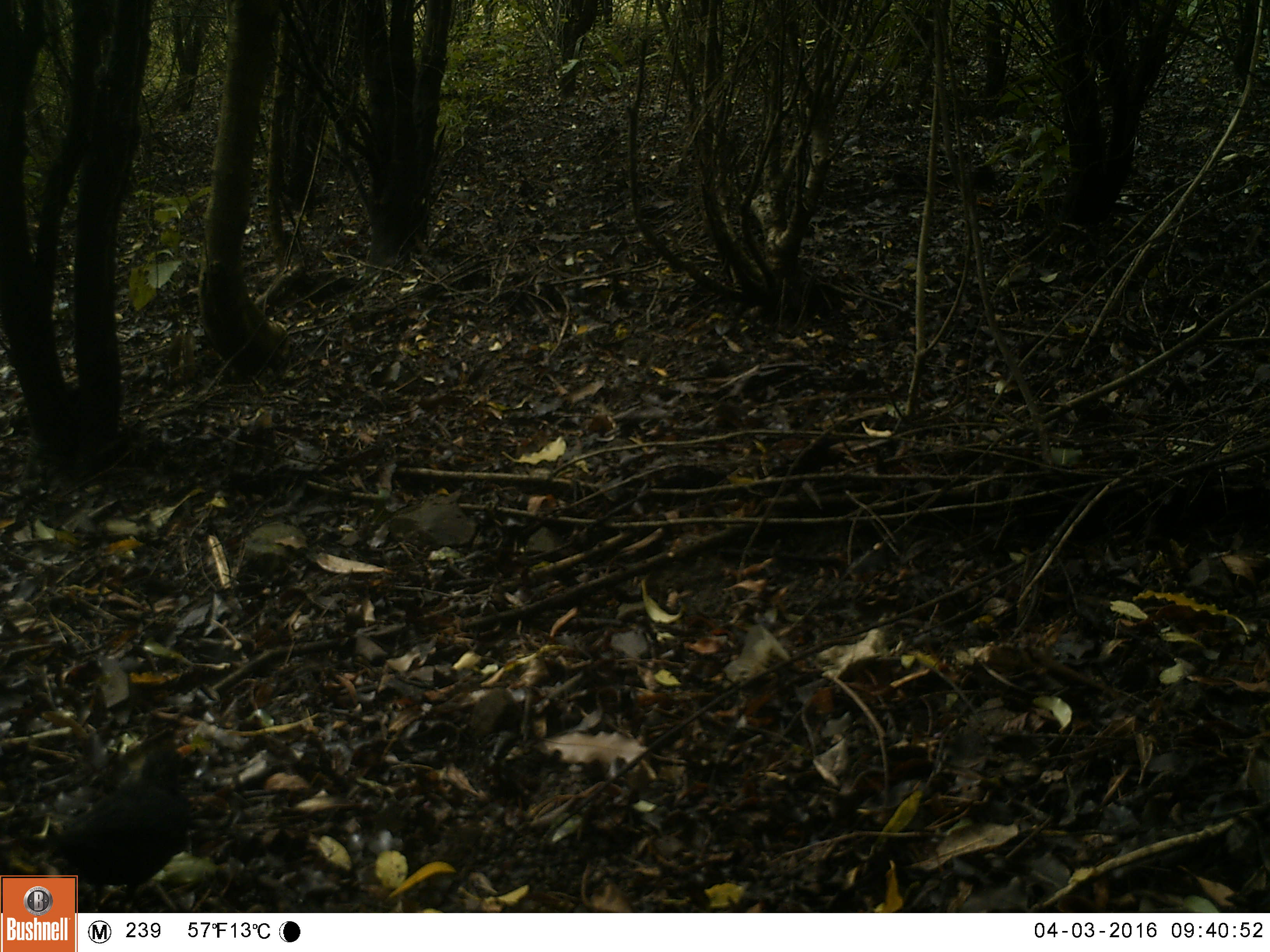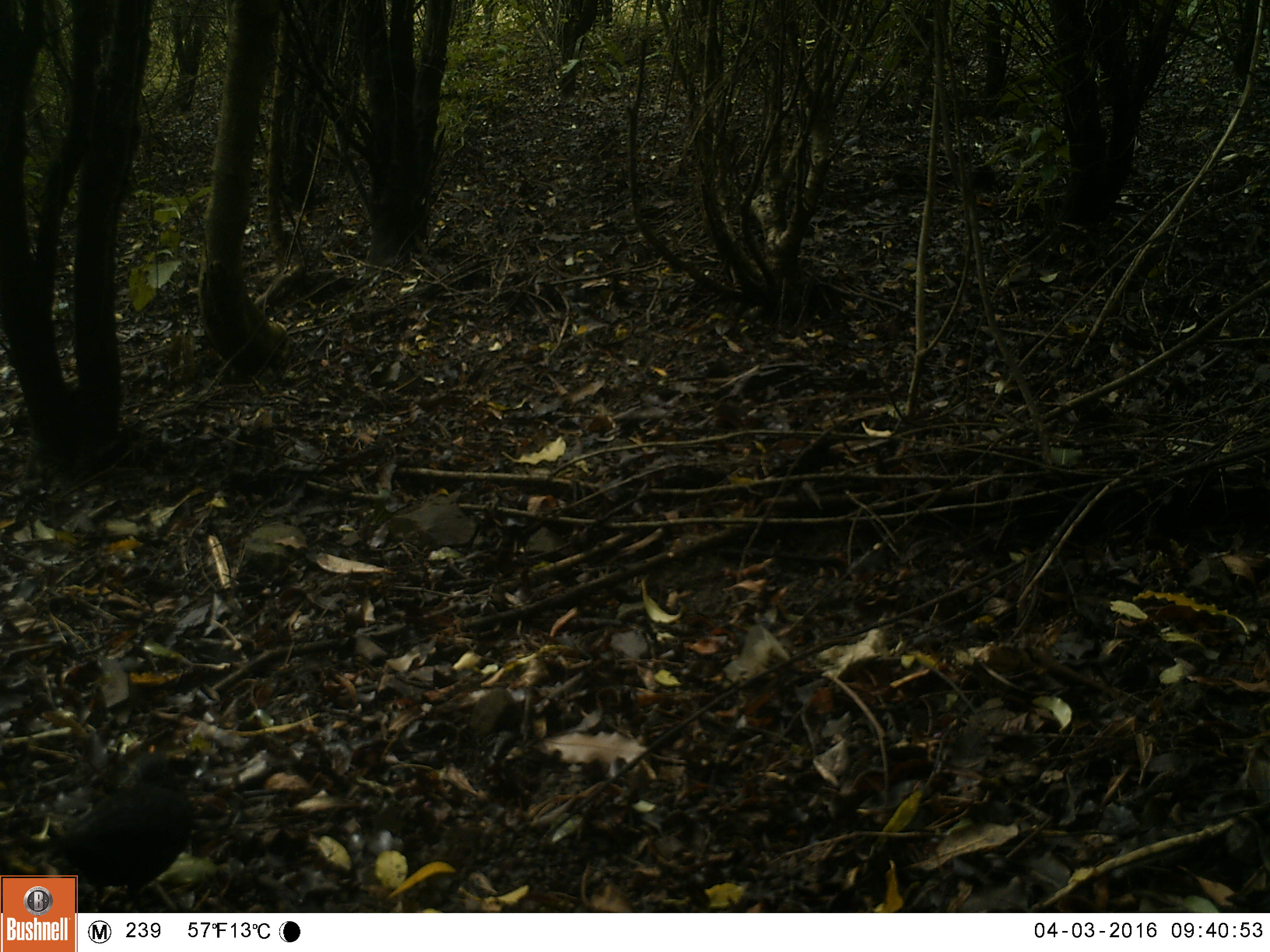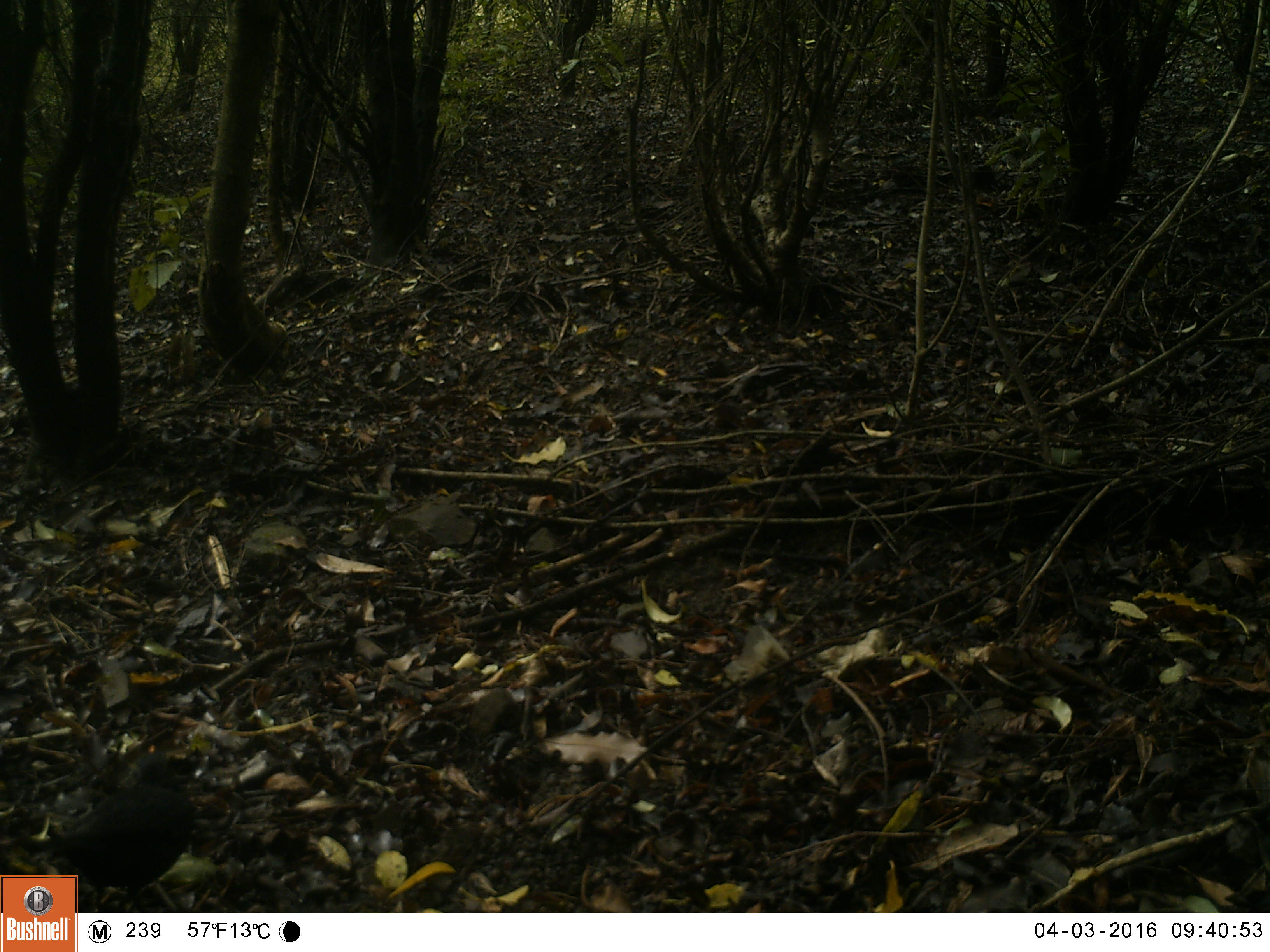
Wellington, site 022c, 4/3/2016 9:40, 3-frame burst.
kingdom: Animalia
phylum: Chordata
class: Aves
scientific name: Aves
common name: bird